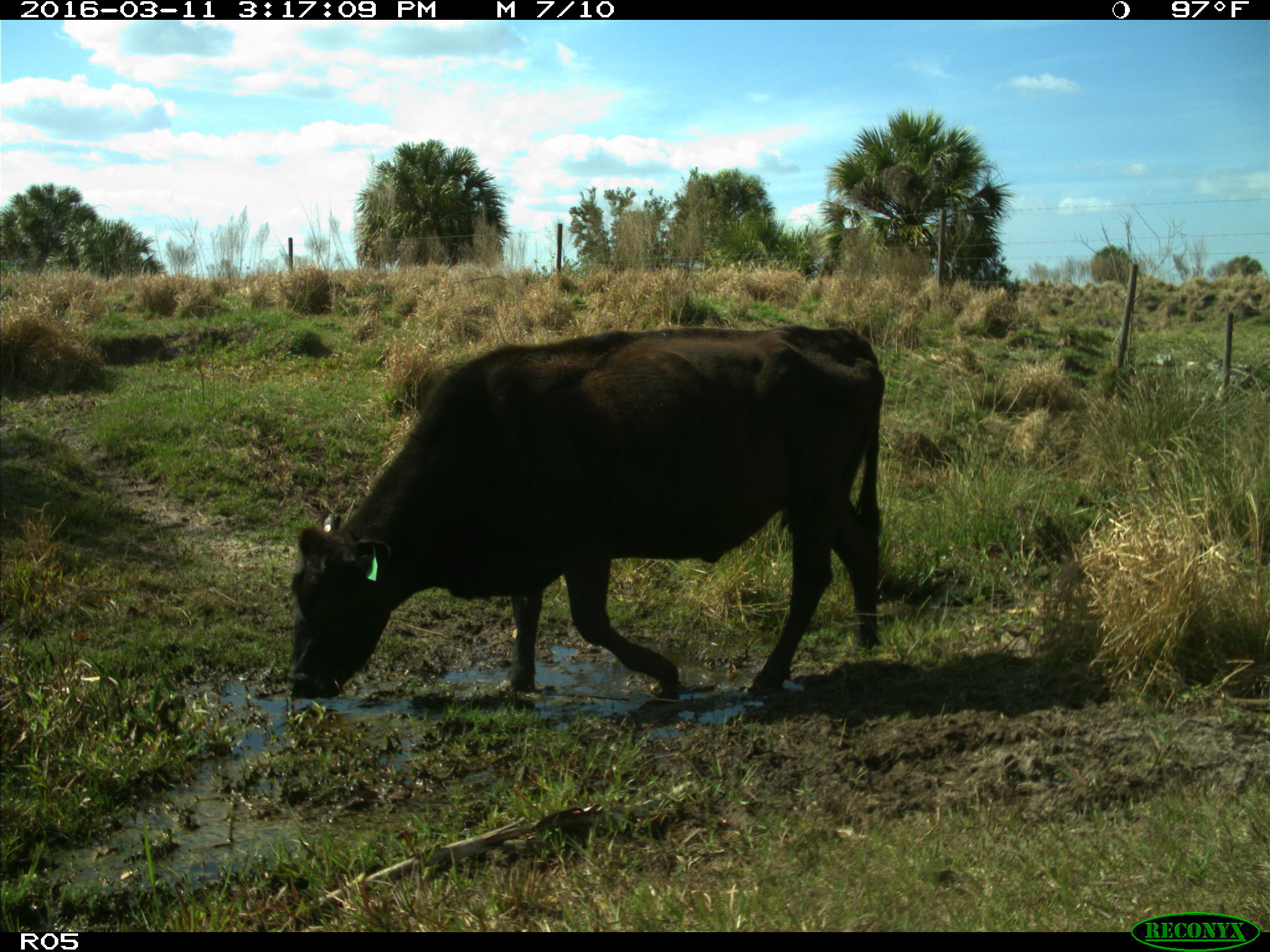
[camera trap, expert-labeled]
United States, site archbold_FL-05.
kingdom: Animalia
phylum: Chordata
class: Mammalia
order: Artiodactyla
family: Bovidae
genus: Bos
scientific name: Bos taurus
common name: domestic cow